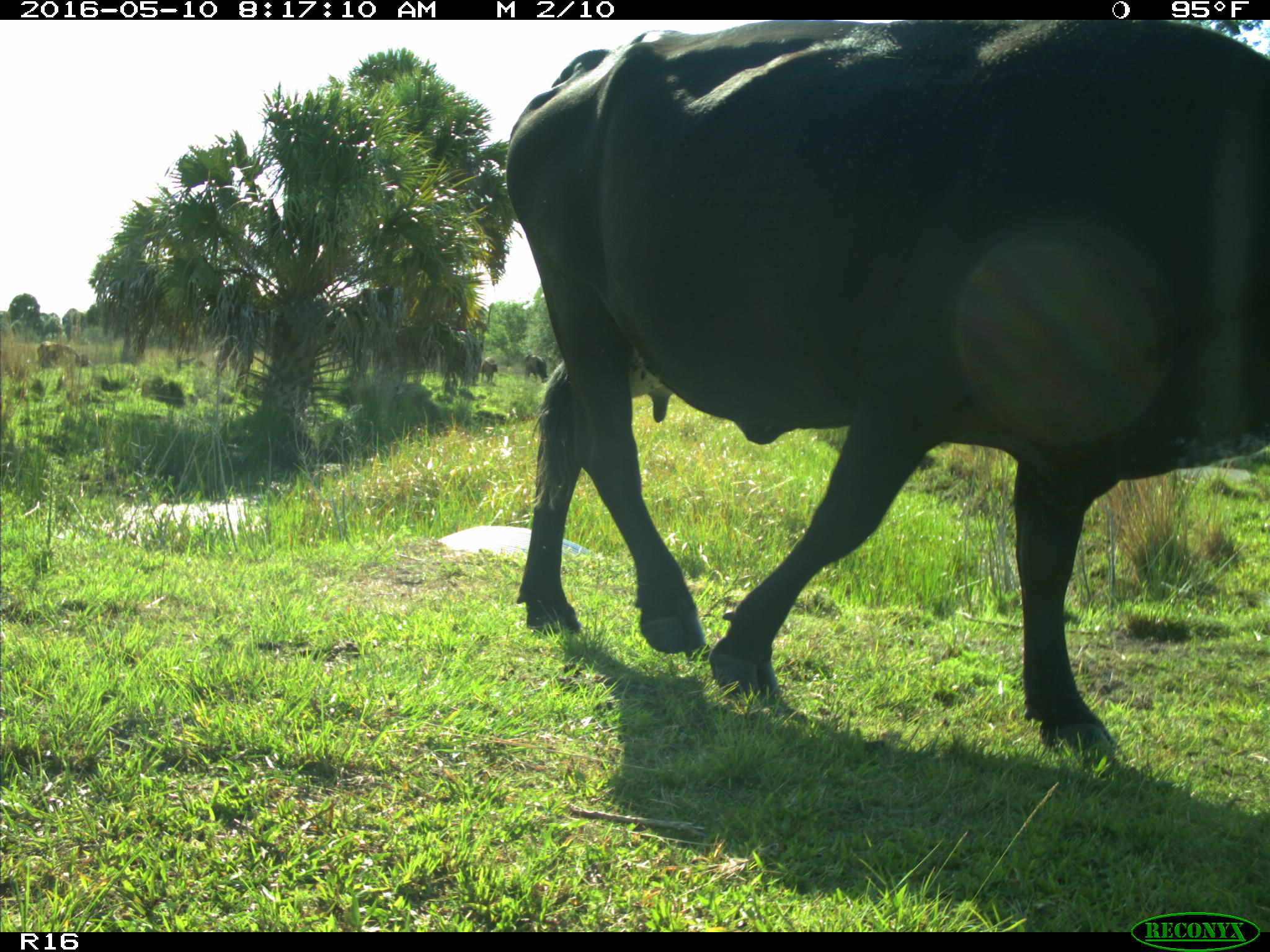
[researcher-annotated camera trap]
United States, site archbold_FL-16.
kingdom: Animalia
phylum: Chordata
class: Mammalia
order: Artiodactyla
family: Bovidae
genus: Bos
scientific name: Bos taurus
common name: domestic cow